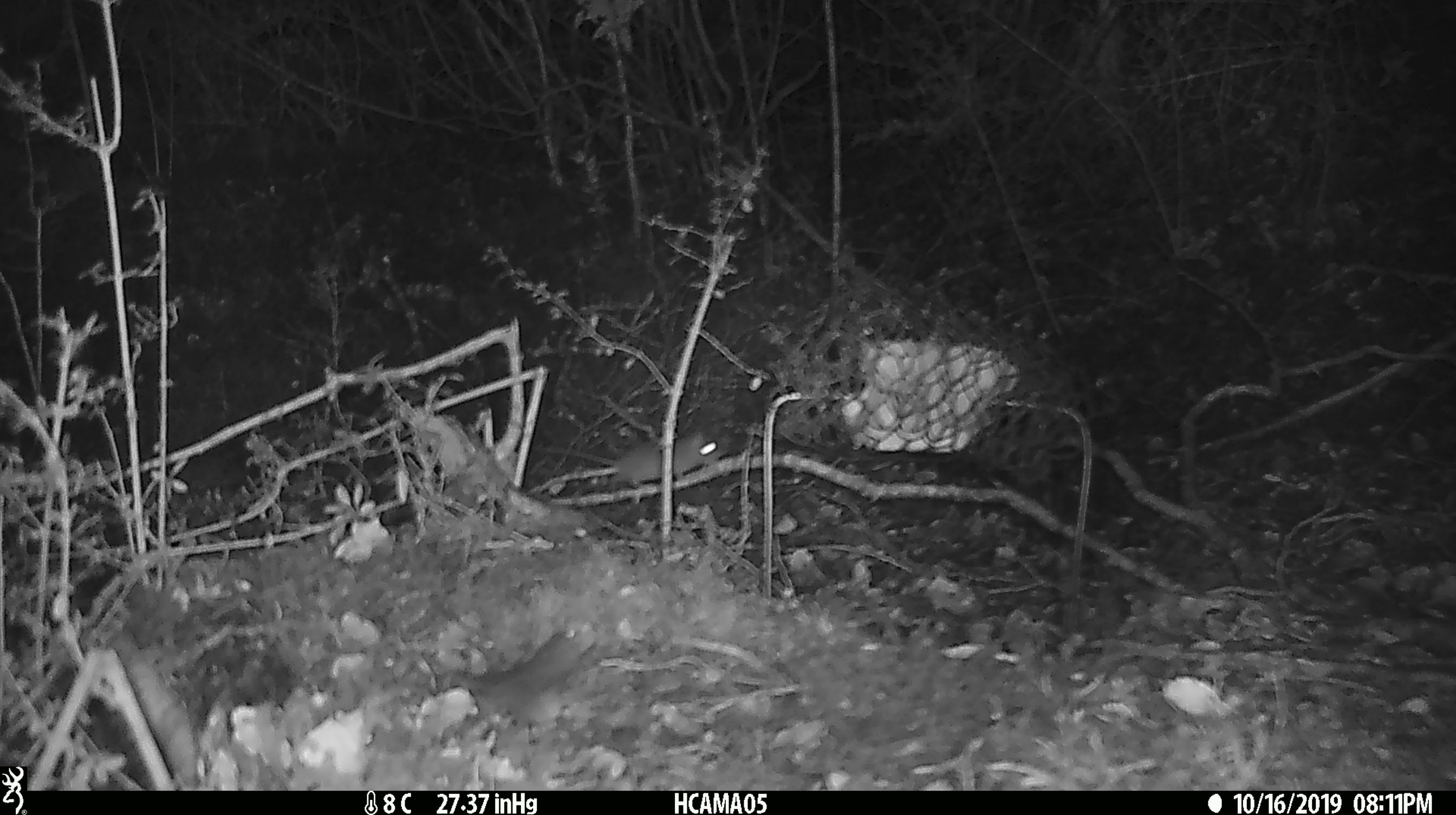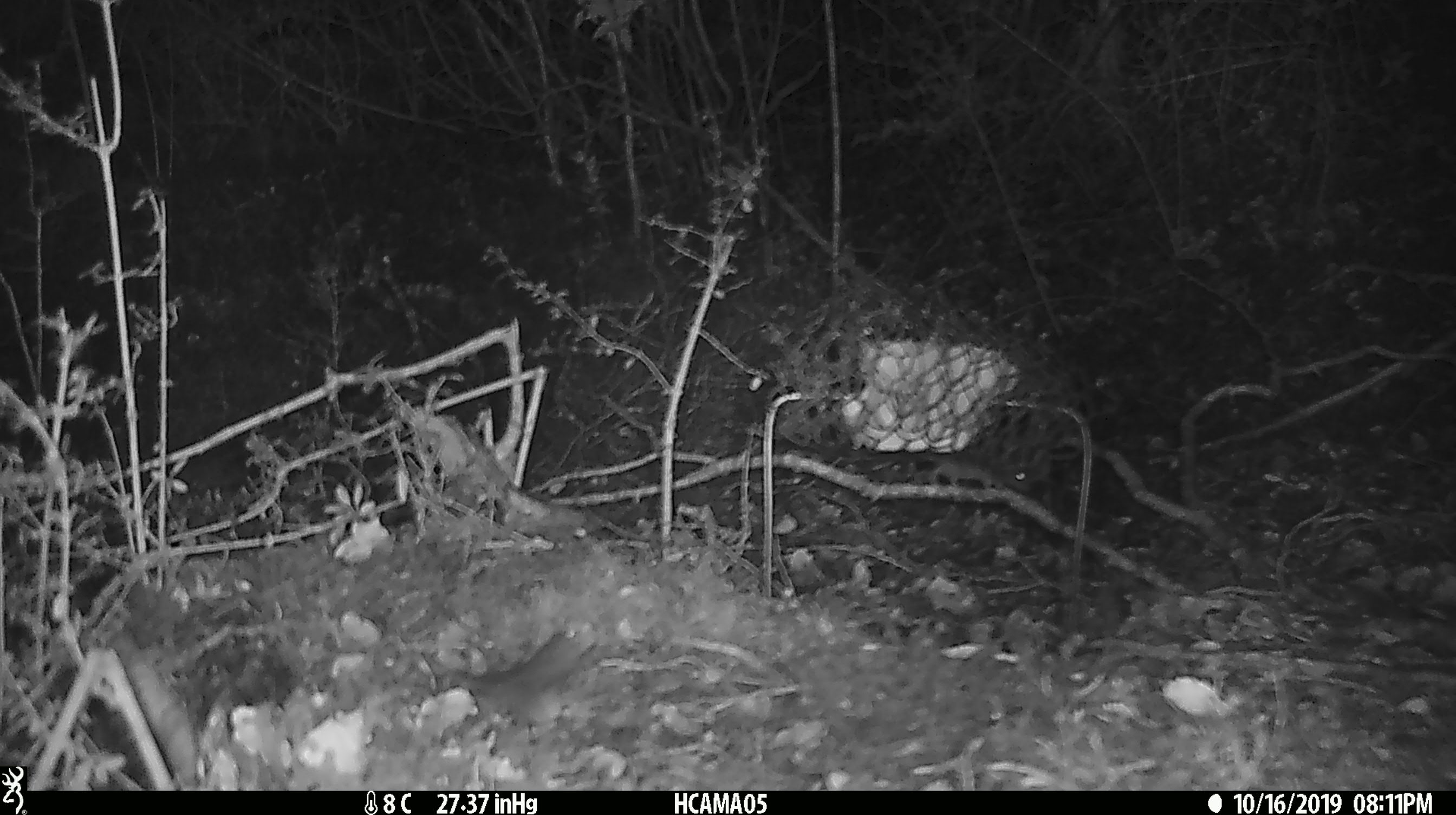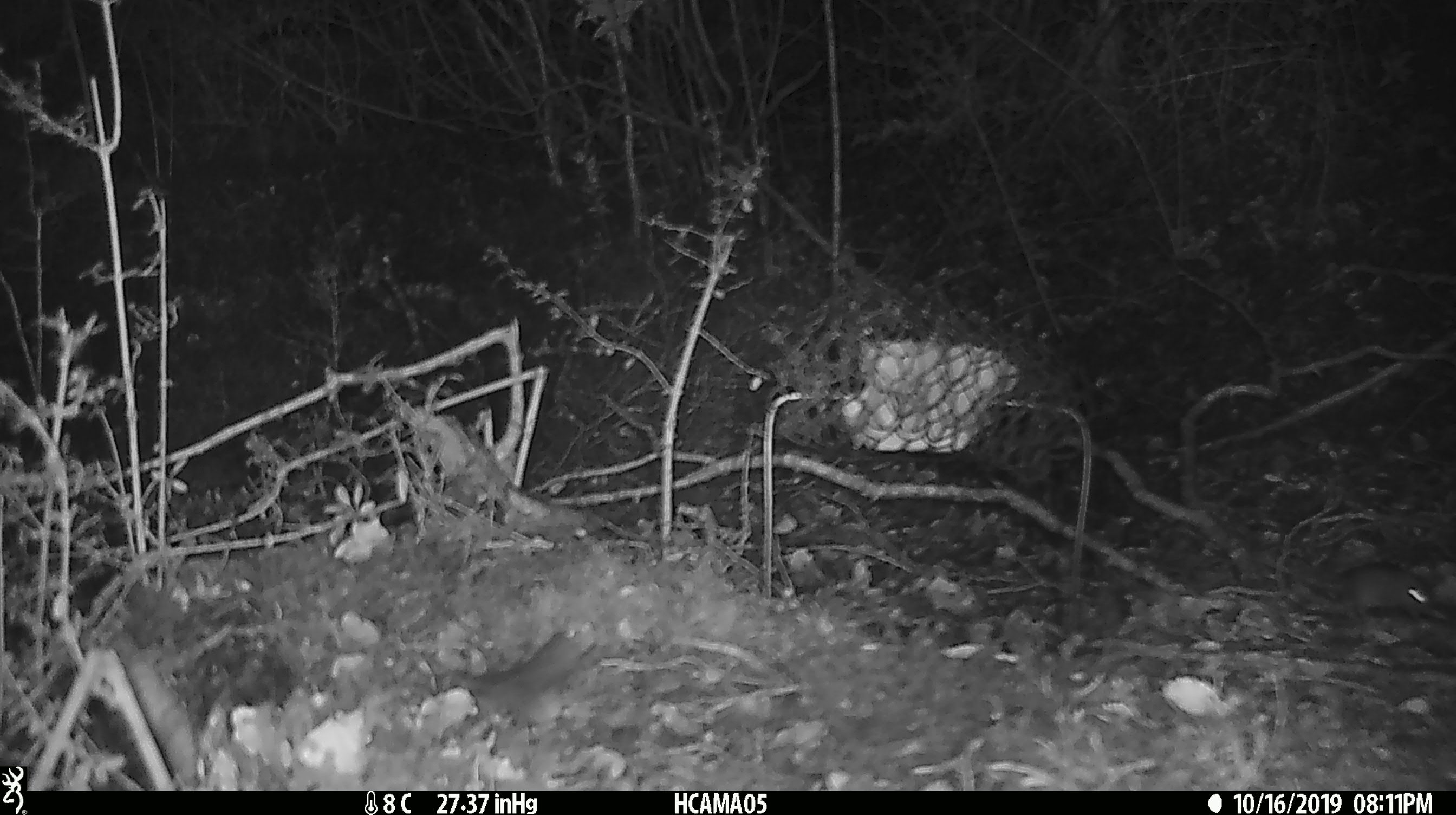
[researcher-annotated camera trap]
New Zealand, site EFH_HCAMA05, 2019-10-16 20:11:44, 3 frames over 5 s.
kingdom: Animalia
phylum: Chordata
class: Mammalia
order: Rodentia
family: Muridae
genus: Mus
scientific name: Mus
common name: mouse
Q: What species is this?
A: Mouse (Mus).